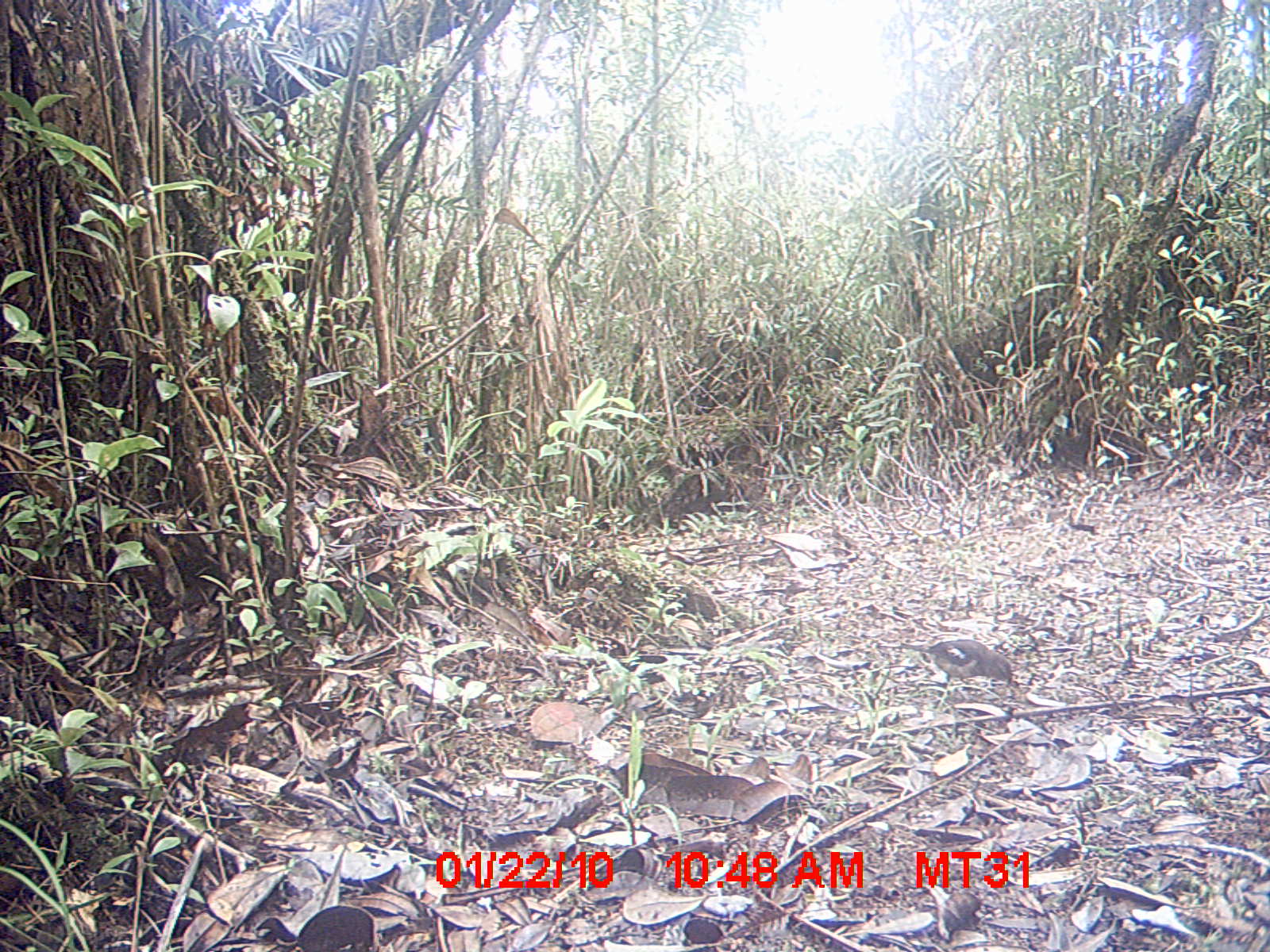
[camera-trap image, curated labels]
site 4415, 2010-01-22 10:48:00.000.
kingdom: Animalia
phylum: Chordata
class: Aves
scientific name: Aves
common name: bird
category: unknown bird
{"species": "unknown bird (bird) (Aves)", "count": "1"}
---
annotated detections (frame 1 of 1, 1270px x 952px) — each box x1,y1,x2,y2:
unknown bird: 897,638,1013,700